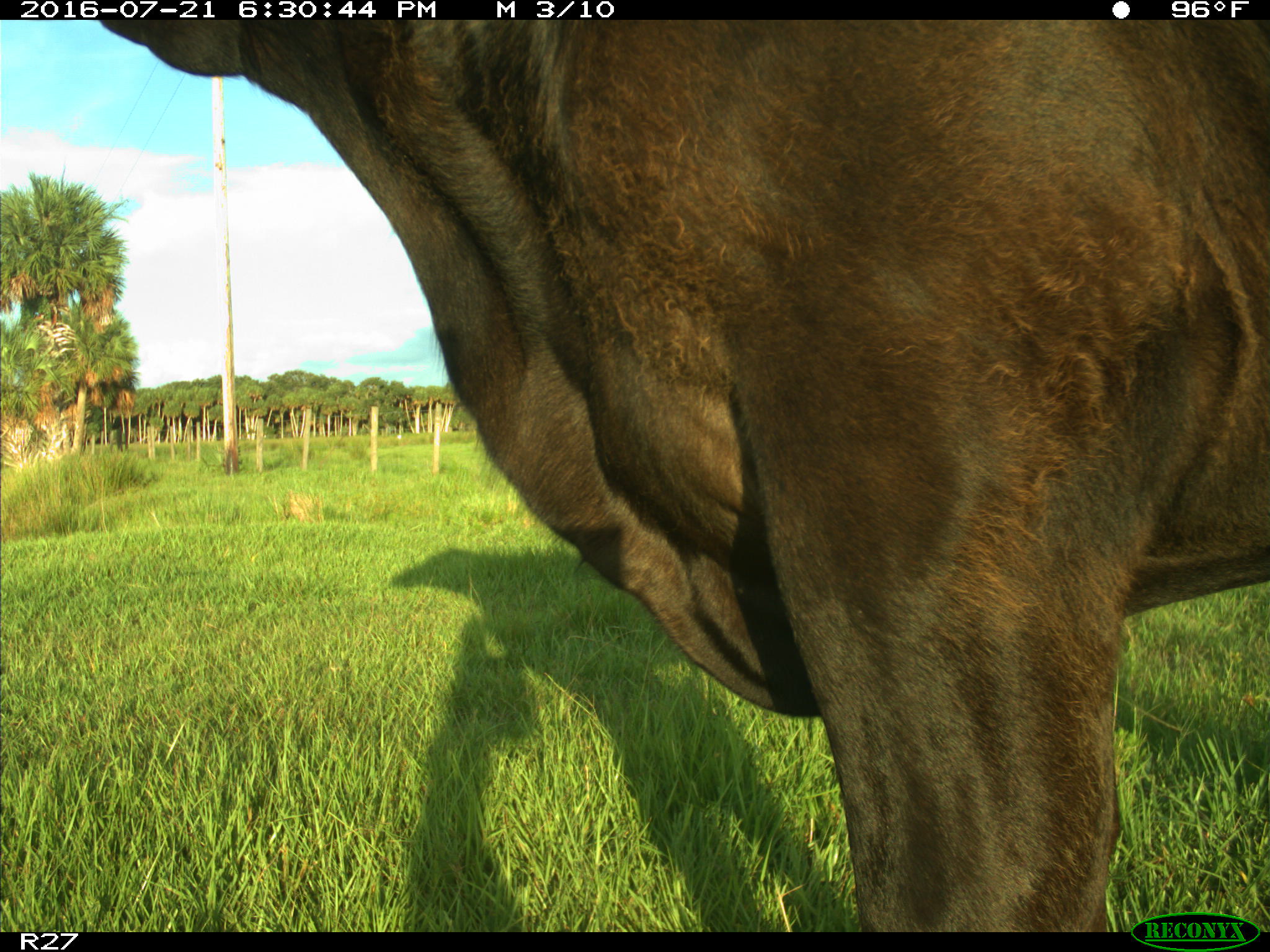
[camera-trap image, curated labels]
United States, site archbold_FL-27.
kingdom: Animalia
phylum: Chordata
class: Mammalia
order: Artiodactyla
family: Bovidae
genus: Bos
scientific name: Bos taurus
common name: domestic cow